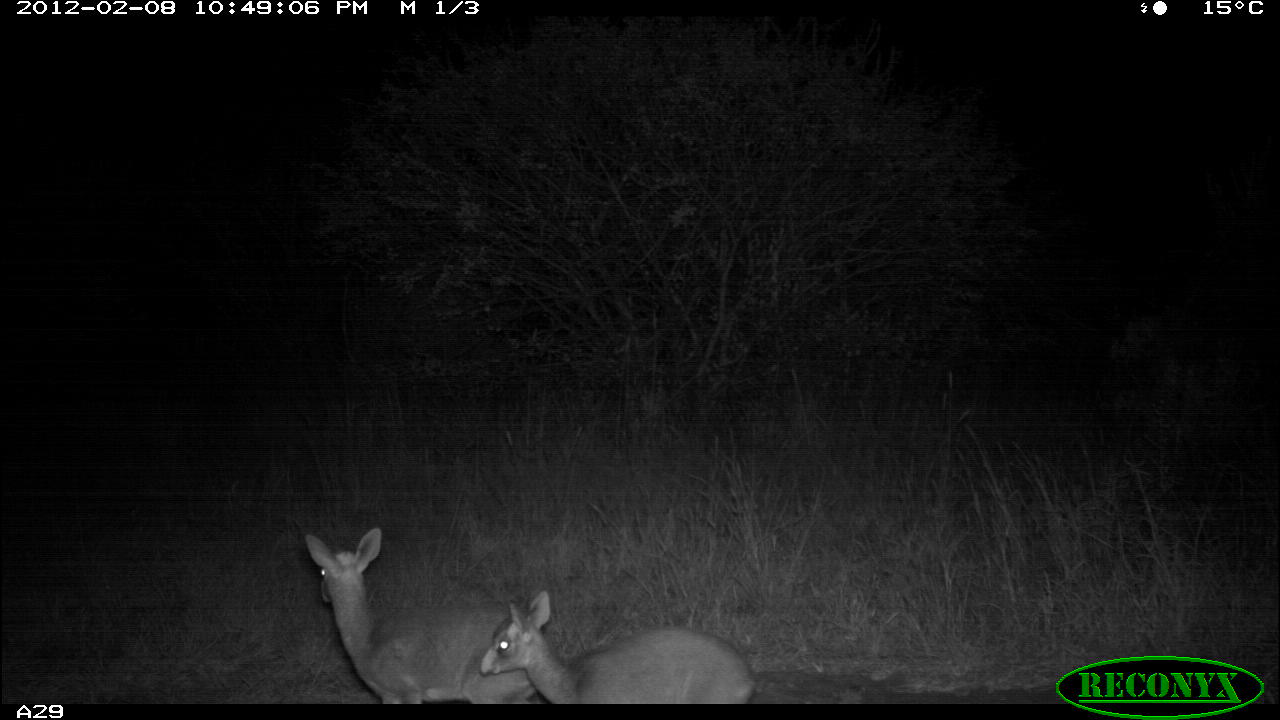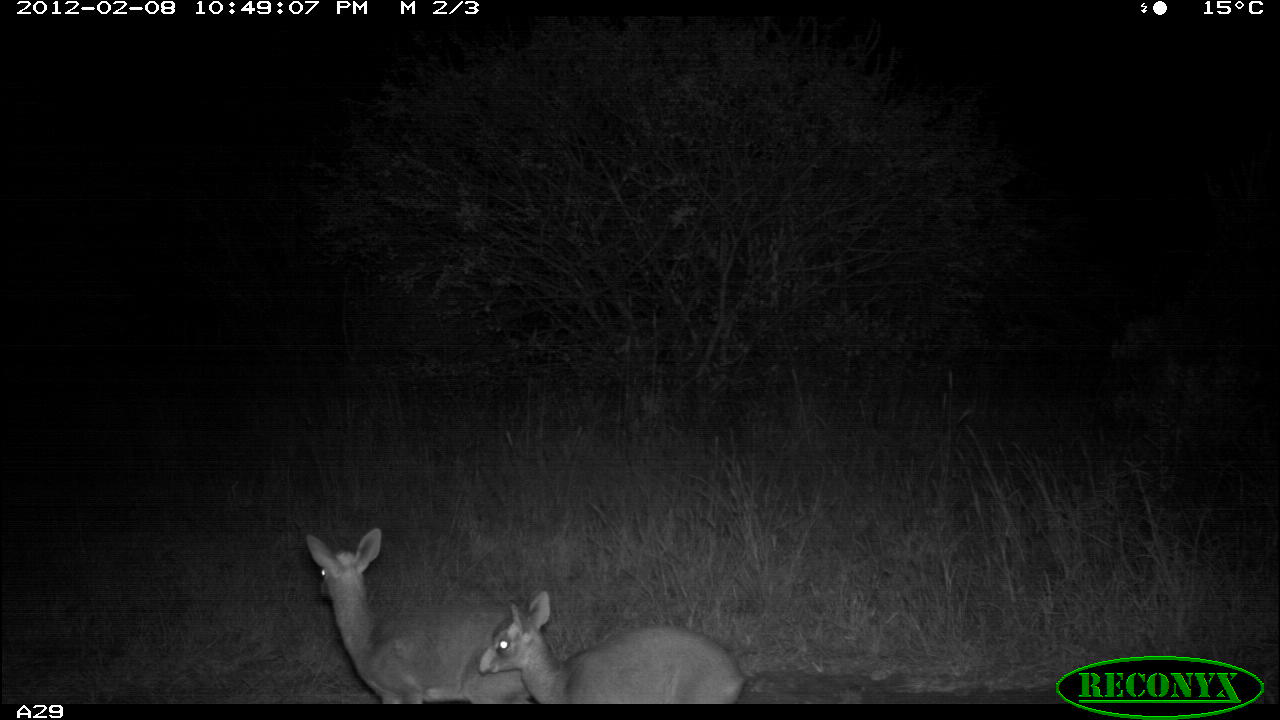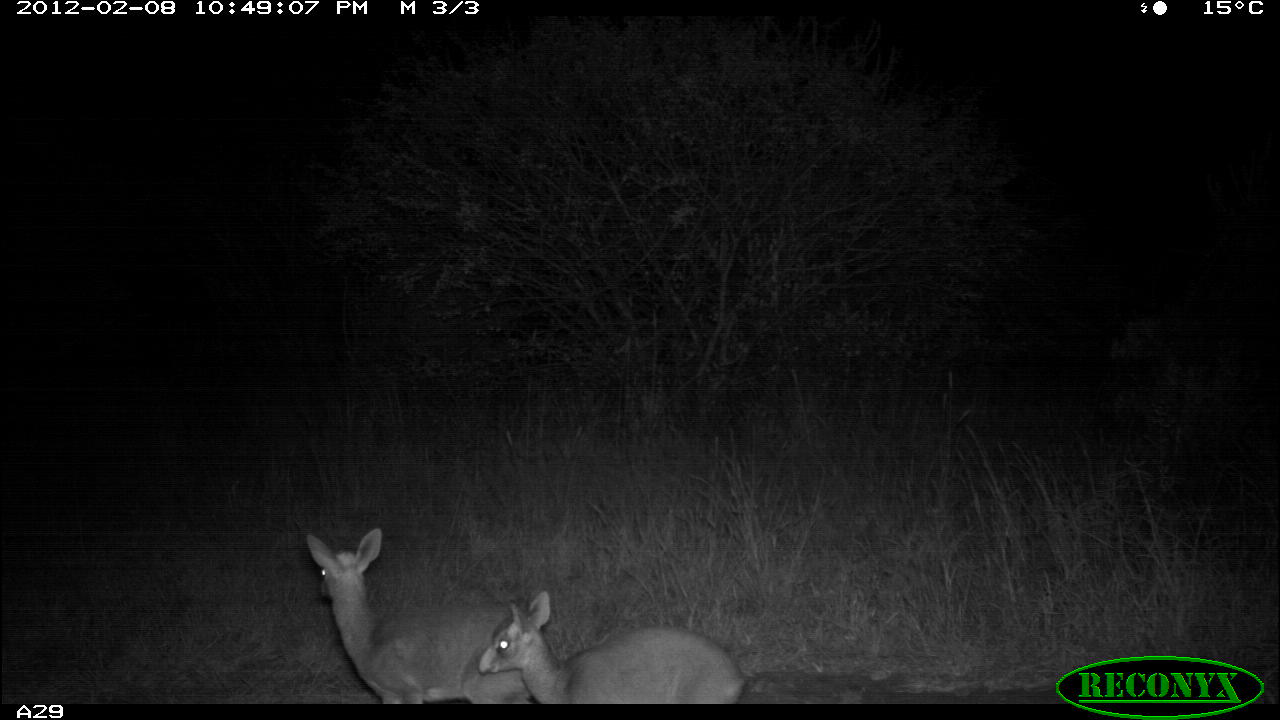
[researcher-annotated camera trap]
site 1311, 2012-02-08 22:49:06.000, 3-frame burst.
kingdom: Animalia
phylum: Chordata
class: Mammalia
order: Artiodactyla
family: Bovidae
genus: Madoqua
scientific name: Madoqua guentheri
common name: günther's dik-dik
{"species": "Madoqua guentheri (günther's dik-dik)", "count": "2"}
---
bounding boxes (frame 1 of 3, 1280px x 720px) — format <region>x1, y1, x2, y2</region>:
madoqua guentheri: <region>305, 525, 541, 704</region>; <region>478, 588, 755, 703</region>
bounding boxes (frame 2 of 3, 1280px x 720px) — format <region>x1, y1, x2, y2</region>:
madoqua guentheri: <region>306, 527, 541, 703</region>; <region>477, 593, 750, 704</region>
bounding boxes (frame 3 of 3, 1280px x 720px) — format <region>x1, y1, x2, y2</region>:
madoqua guentheri: <region>307, 525, 541, 704</region>; <region>477, 592, 744, 704</region>